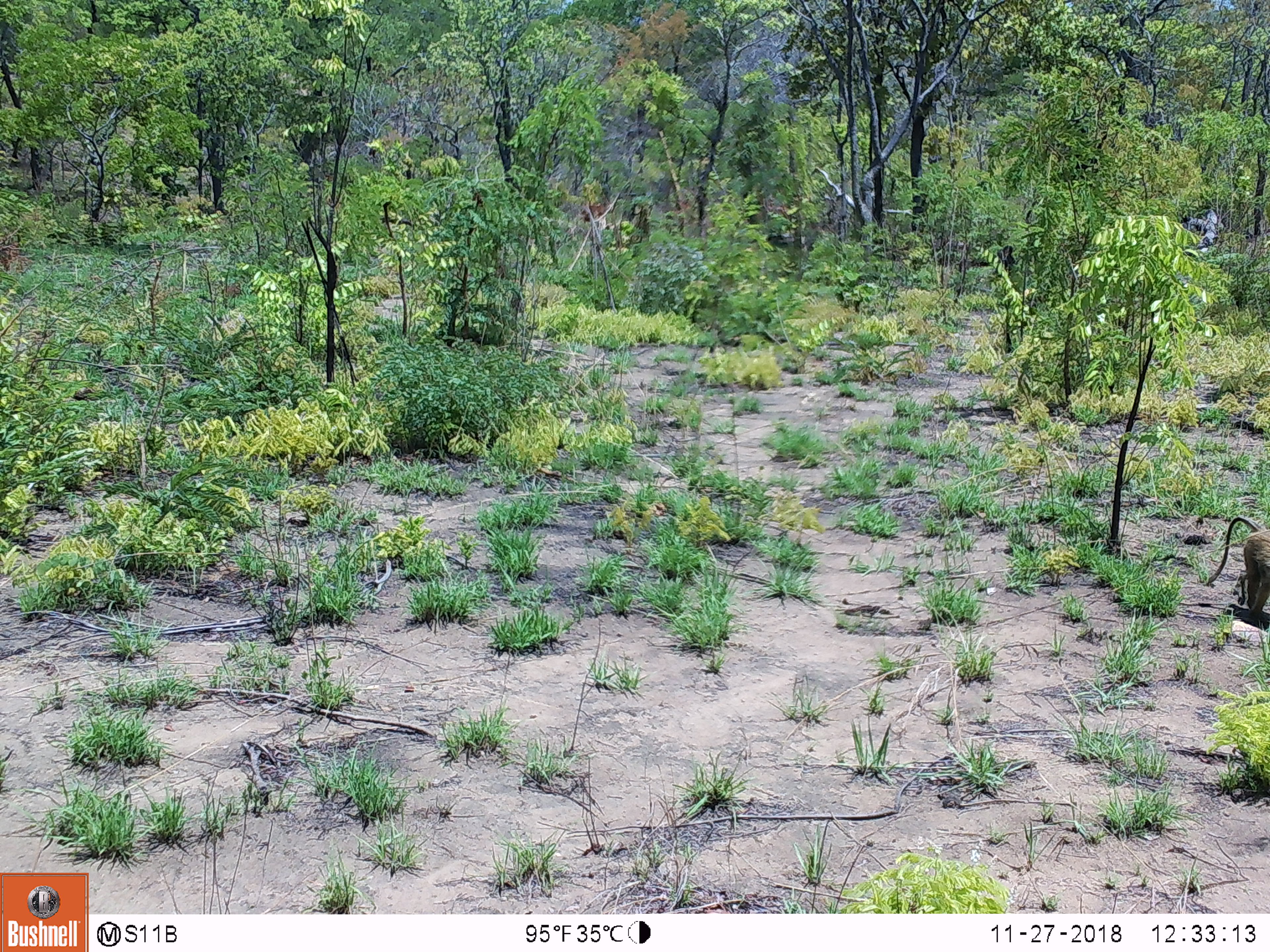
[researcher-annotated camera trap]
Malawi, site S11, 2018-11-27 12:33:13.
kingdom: Animalia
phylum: Chordata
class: Mammalia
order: Primates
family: Cercopithecidae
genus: Papio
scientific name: Papio cynocephalus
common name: yellow baboon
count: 1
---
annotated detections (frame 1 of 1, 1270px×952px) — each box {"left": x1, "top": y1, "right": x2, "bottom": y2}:
yellow baboon: {"left": 1202, "top": 502, "right": 1266, "bottom": 637}